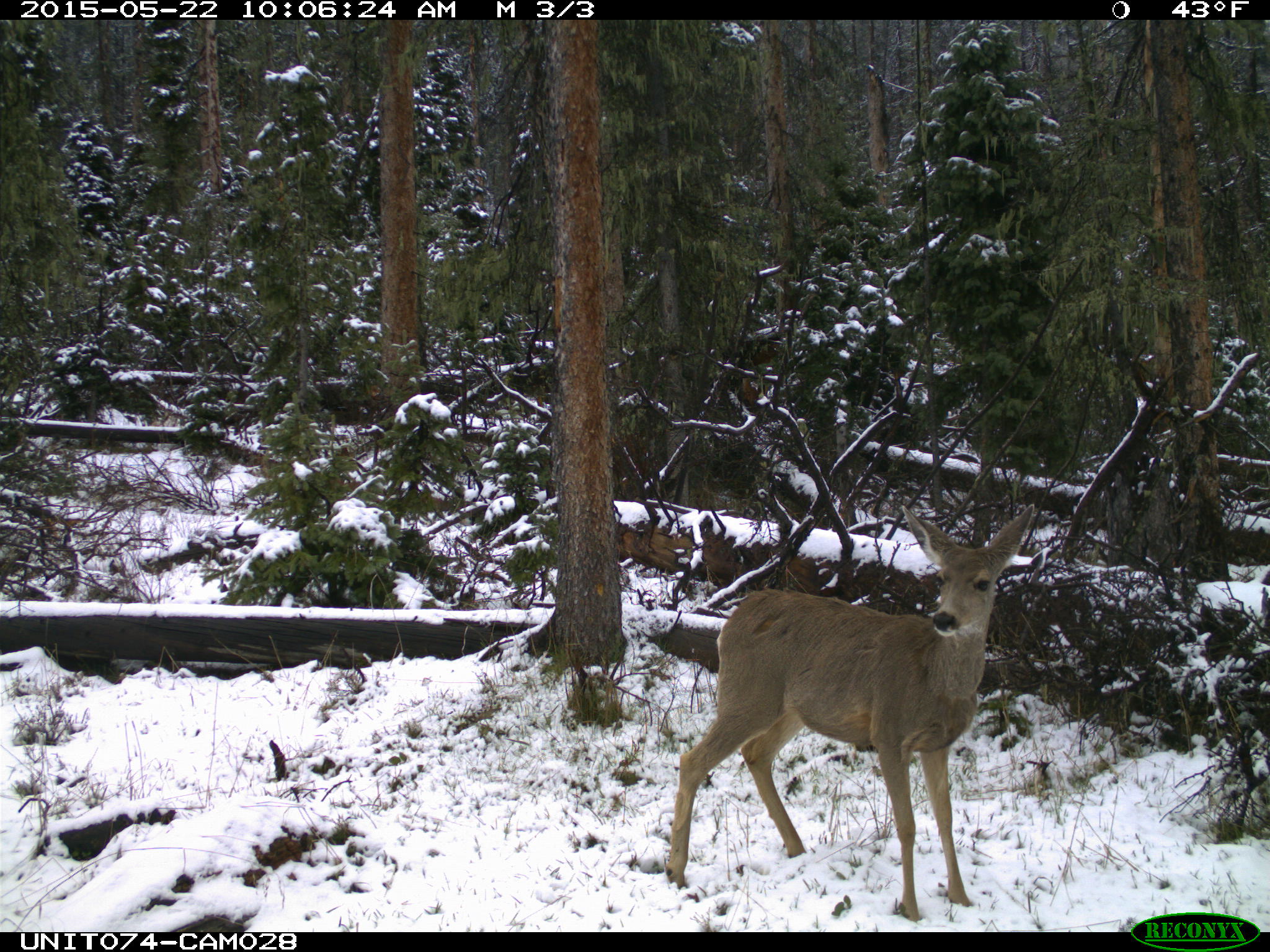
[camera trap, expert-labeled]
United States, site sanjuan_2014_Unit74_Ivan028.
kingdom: Animalia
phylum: Chordata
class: Mammalia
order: Artiodactyla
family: Cervidae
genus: Odocoileus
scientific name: Odocoileus hemionus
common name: mule deer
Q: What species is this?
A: Odocoileus hemionus (mule deer).